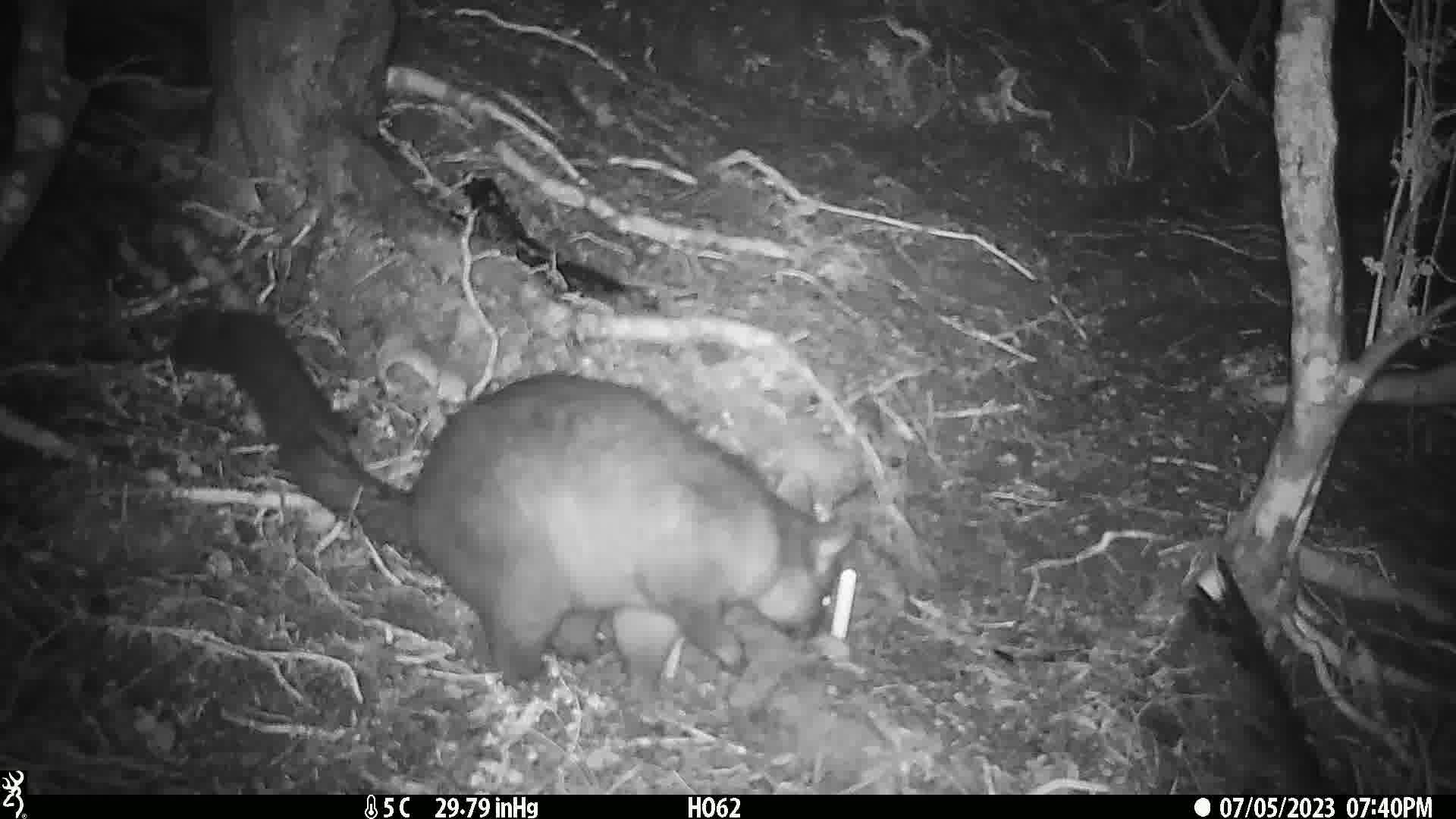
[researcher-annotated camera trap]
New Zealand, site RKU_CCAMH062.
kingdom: Animalia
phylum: Chordata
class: Mammalia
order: Diprotodontia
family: Phalangeridae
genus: Trichosurus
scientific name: Trichosurus vulpecula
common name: common brushtail possum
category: possum